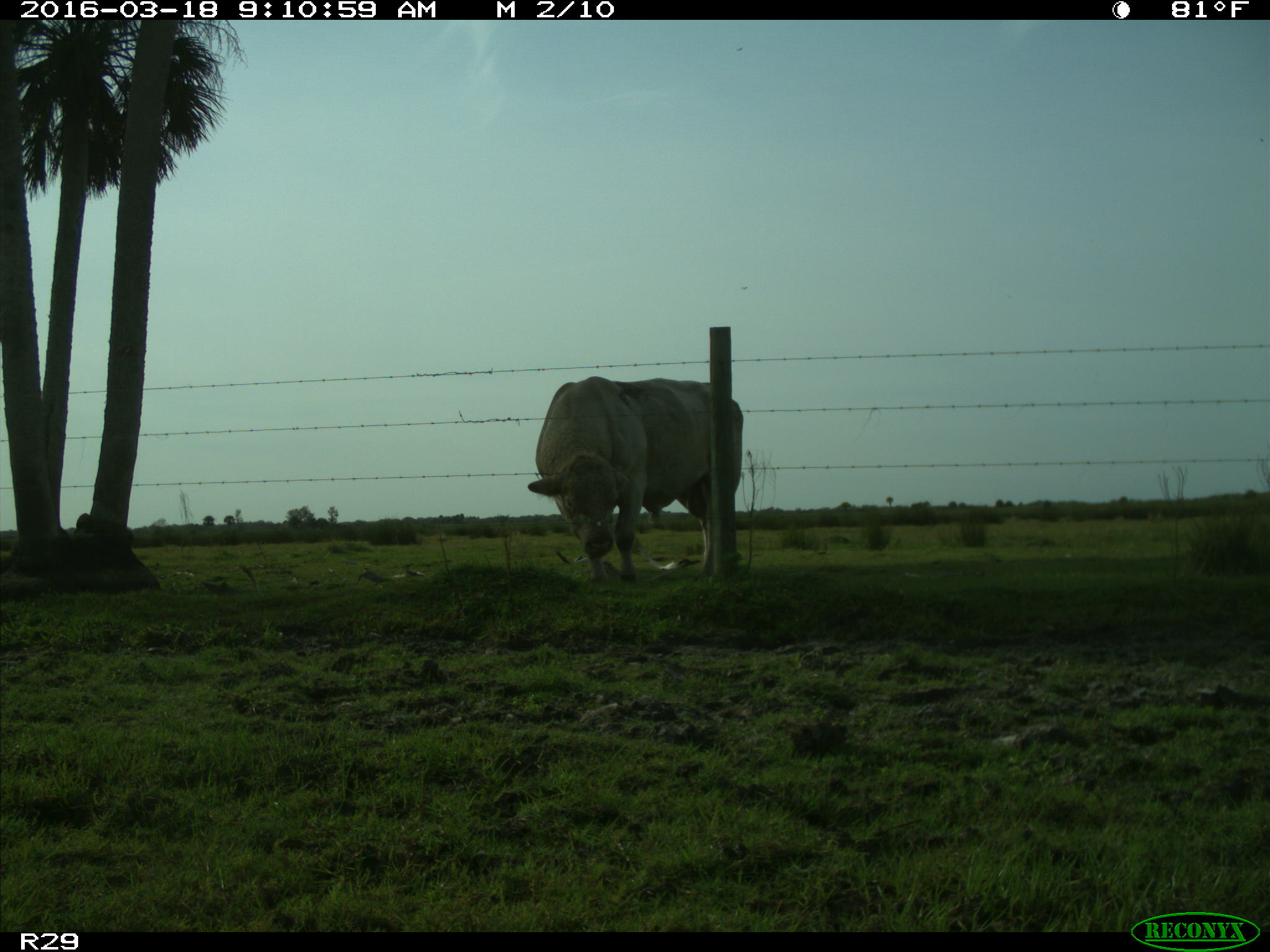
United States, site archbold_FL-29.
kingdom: Animalia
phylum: Chordata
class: Mammalia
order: Artiodactyla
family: Bovidae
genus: Bos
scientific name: Bos taurus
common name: domestic cow